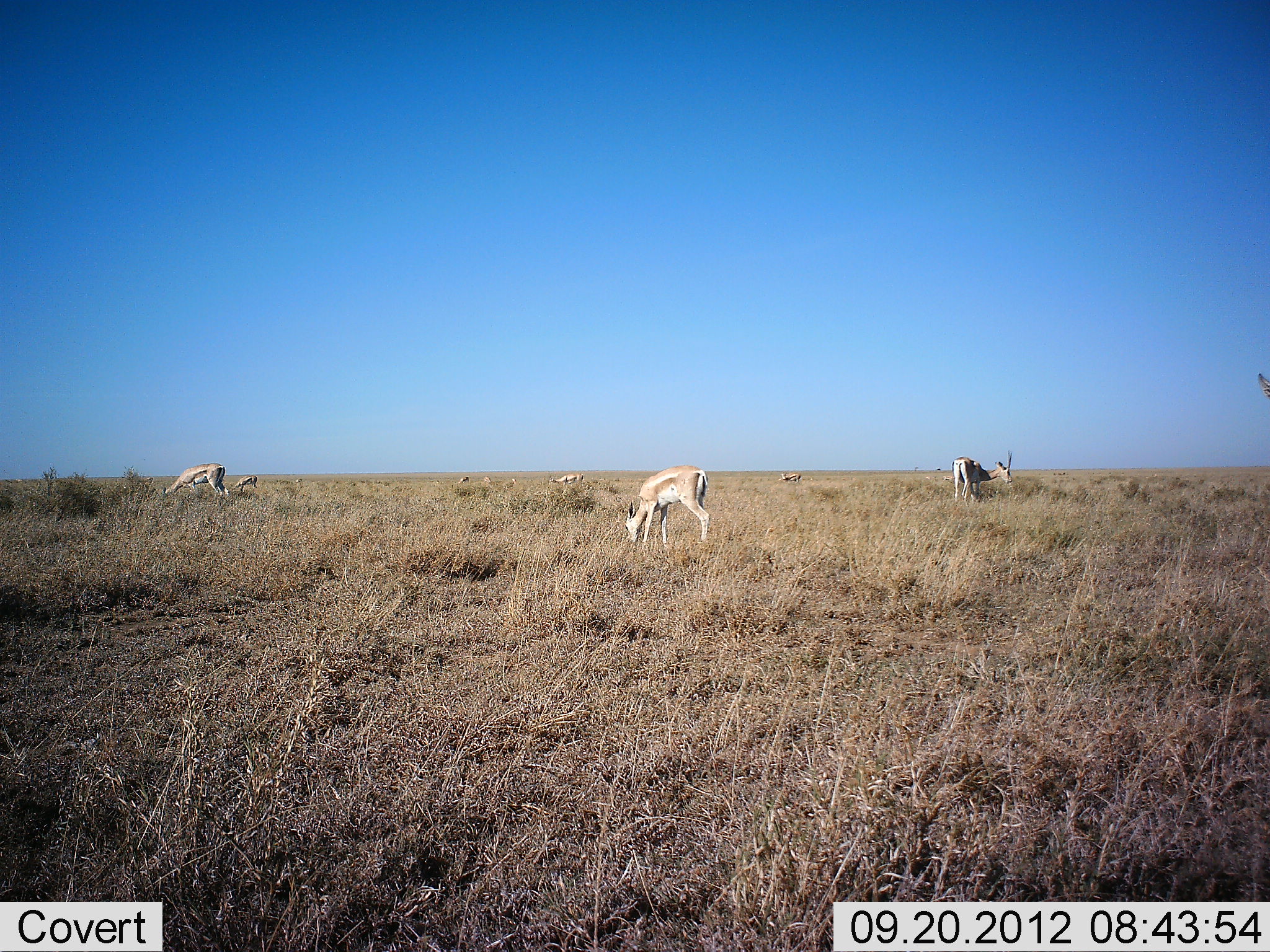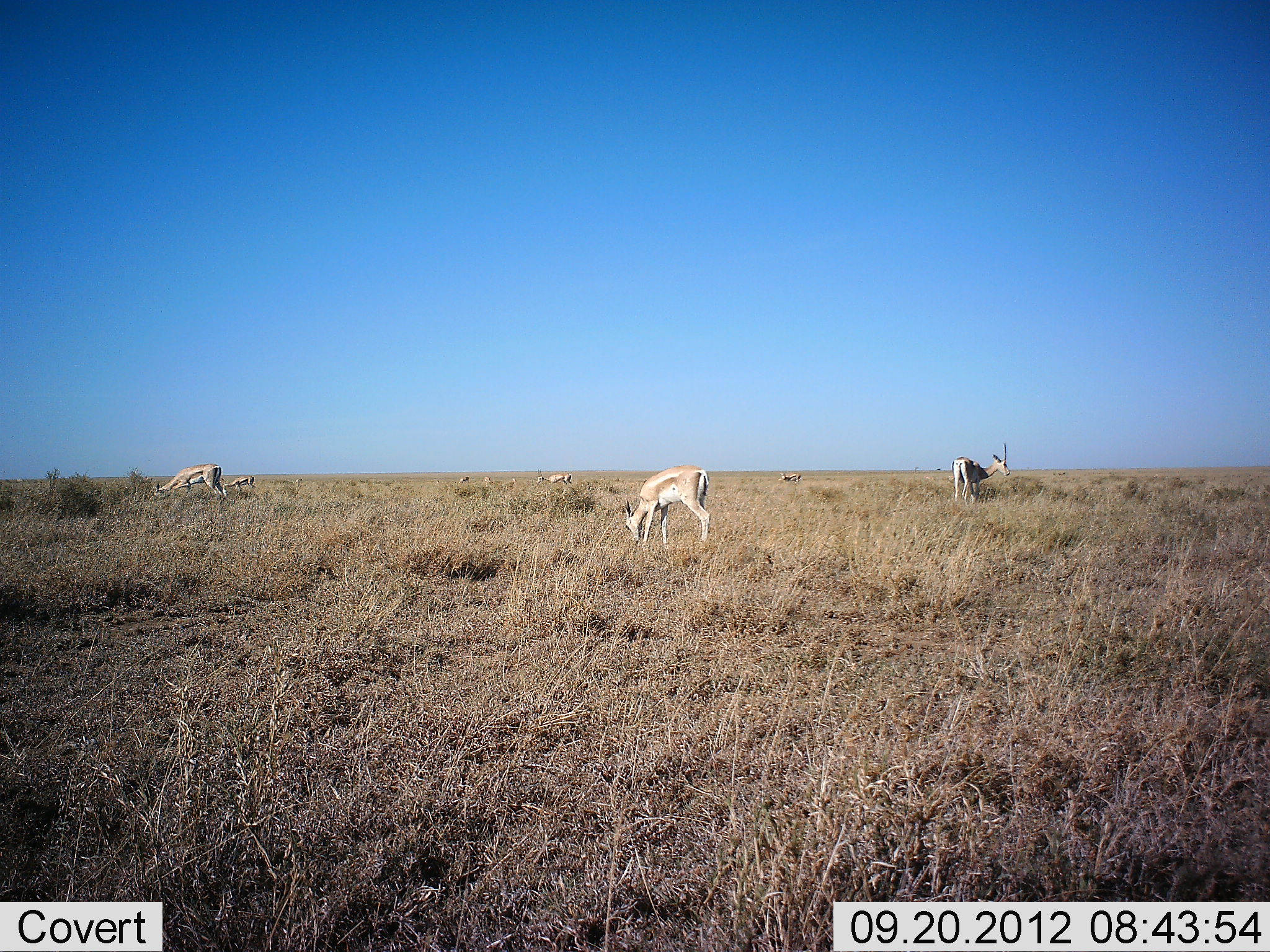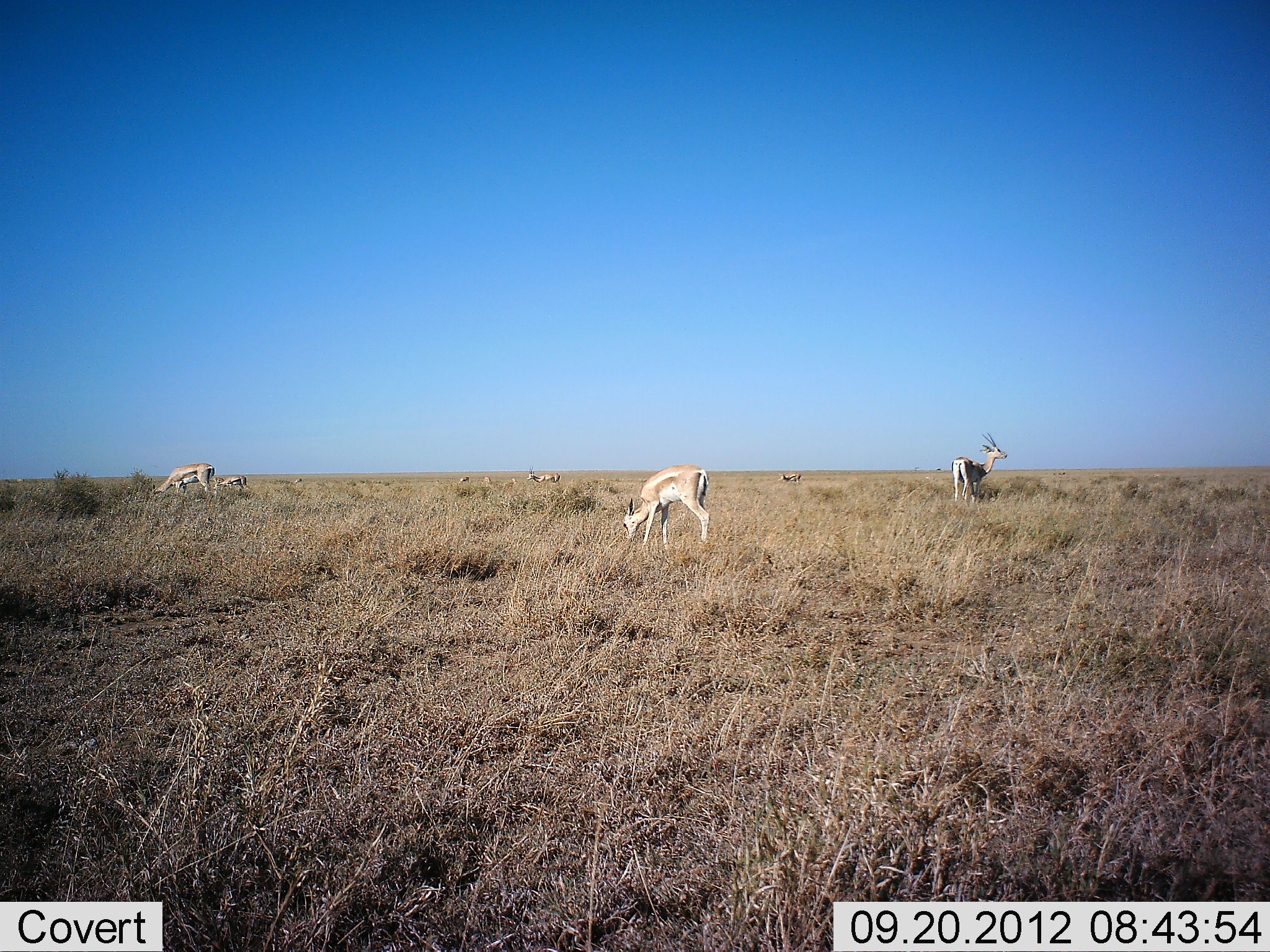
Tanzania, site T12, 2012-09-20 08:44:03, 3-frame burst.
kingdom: Animalia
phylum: Chordata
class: Mammalia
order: Artiodactyla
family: Bovidae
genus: Nanger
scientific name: Nanger granti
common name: grant's gazelle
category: gazellegrants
Gazellegrants (grant's gazelle) (Nanger granti), count 6. Behavior (volunteer vote fractions): standing 50%, resting 0%, moving 20%, interacting 0%. Young present (vote fraction): 20%. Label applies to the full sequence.